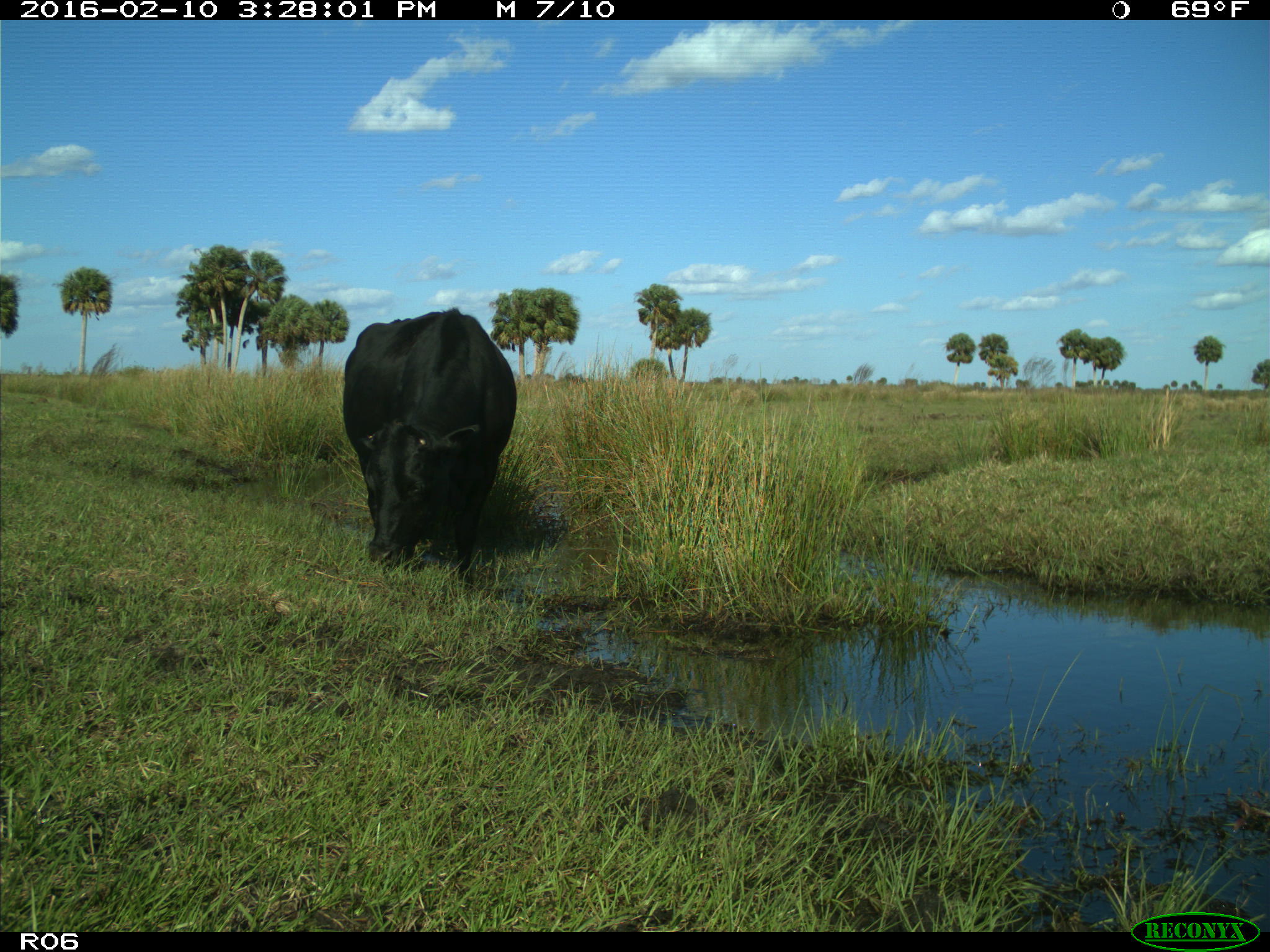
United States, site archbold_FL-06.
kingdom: Animalia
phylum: Chordata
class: Mammalia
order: Artiodactyla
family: Bovidae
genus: Bos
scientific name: Bos taurus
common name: domestic cow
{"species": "Bos taurus (domestic cow)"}